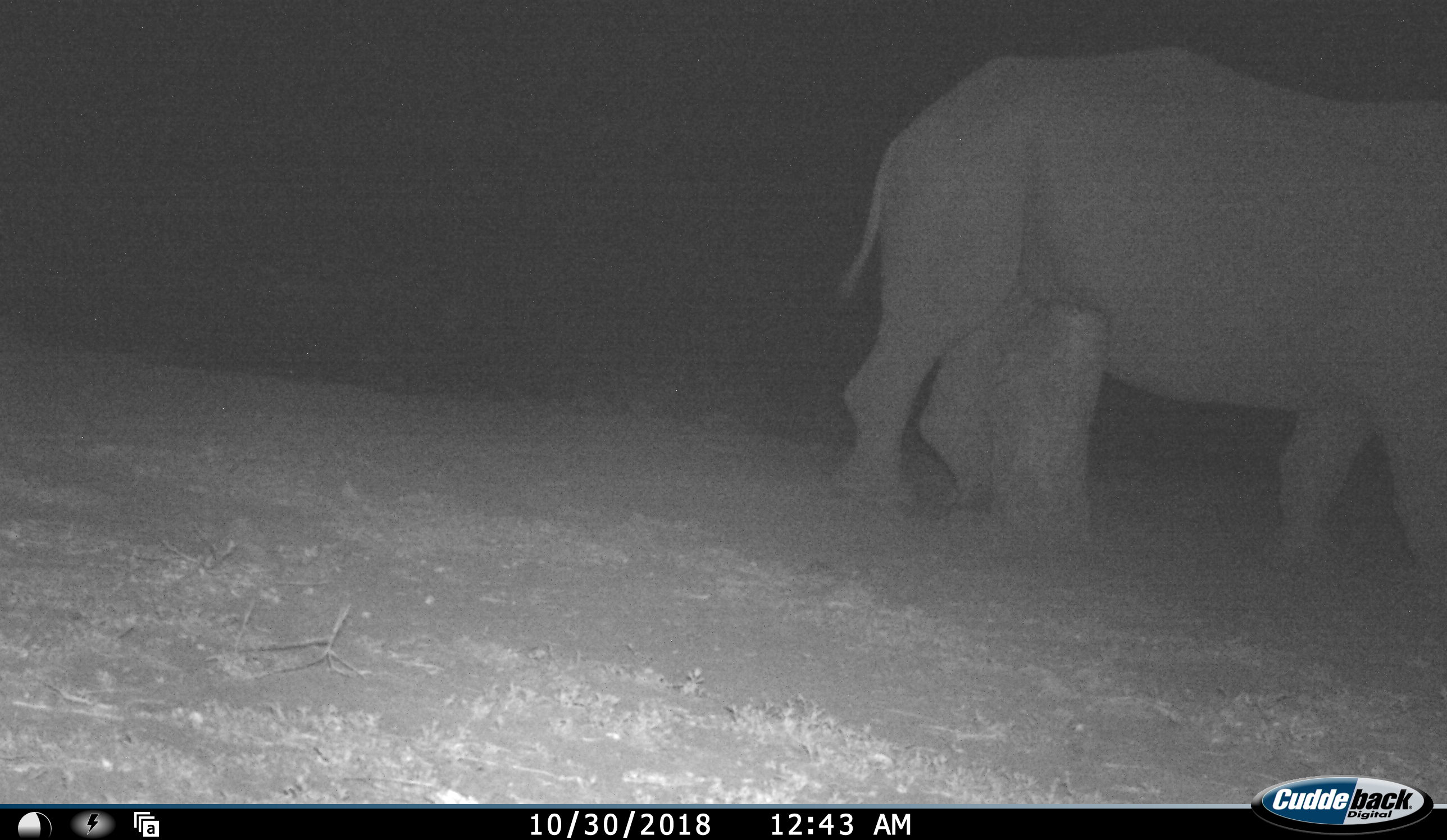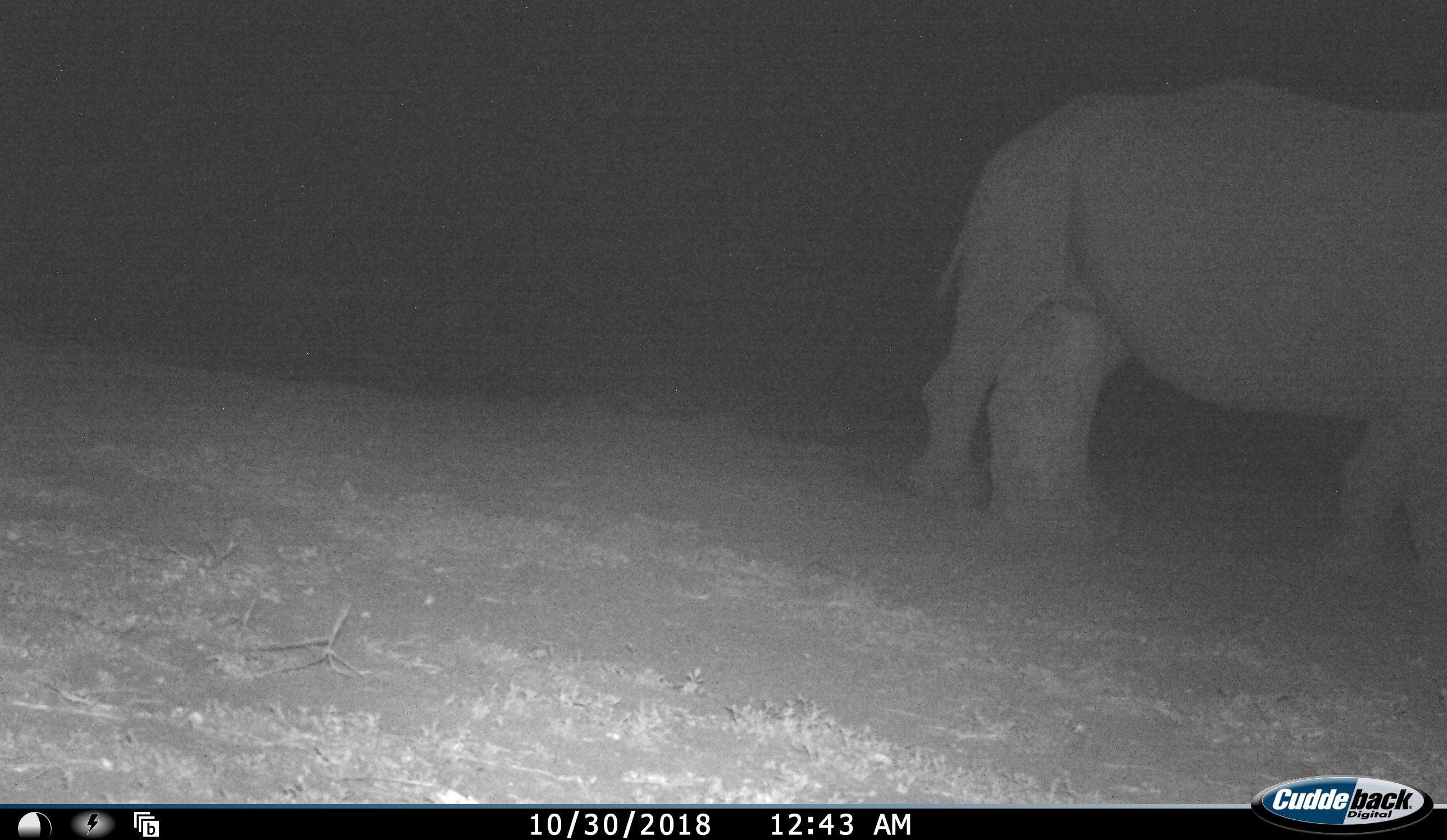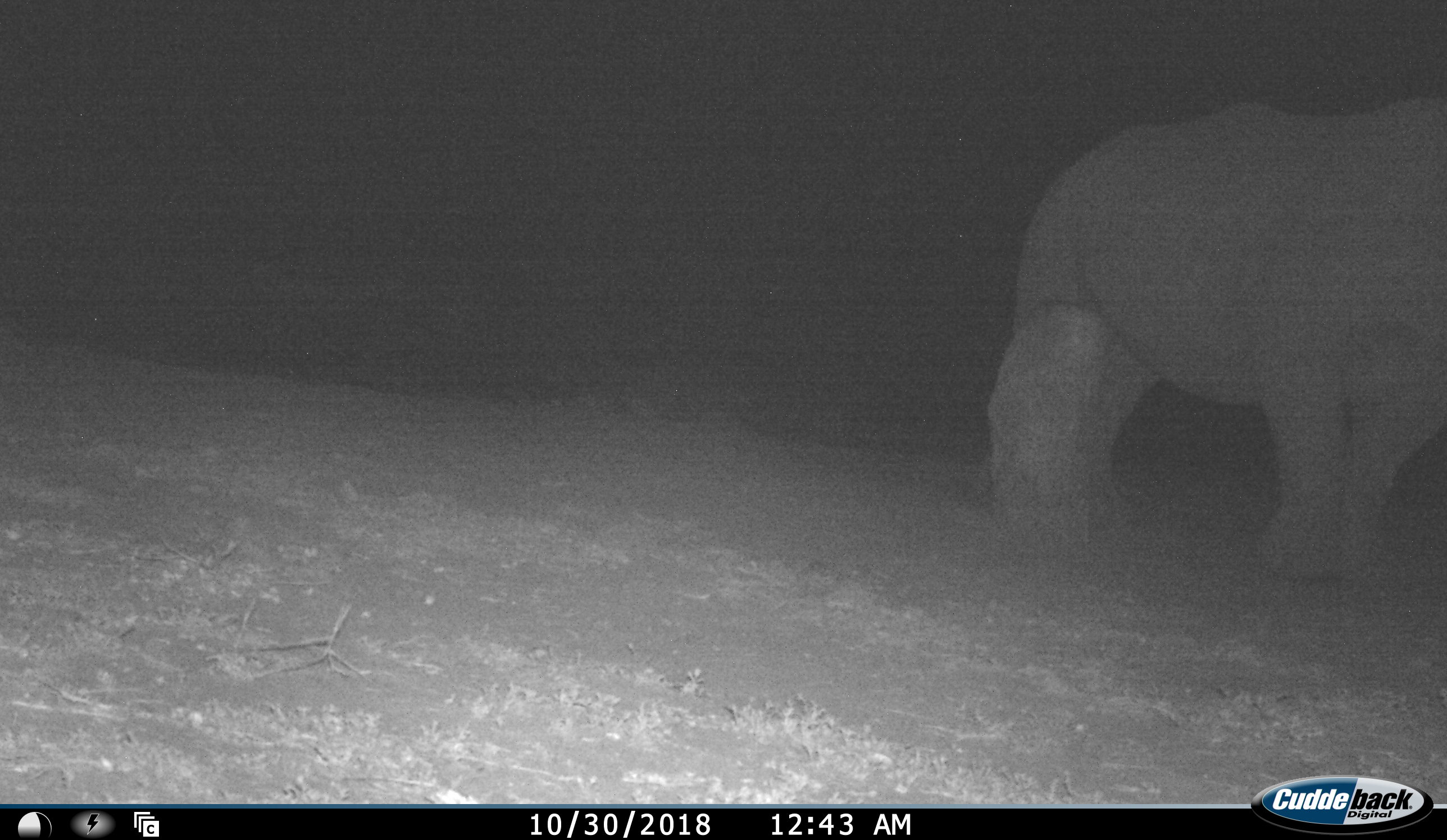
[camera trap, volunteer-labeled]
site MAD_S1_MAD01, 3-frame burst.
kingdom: Animalia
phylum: Chordata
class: Mammalia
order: Perissodactyla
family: Rhinocerotidae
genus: Ceratotherium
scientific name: Ceratotherium simum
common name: white rhinoceros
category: rhinoceroswhite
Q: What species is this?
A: Rhinoceroswhite (white rhinoceros) (Ceratotherium simum).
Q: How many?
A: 1.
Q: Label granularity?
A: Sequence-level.